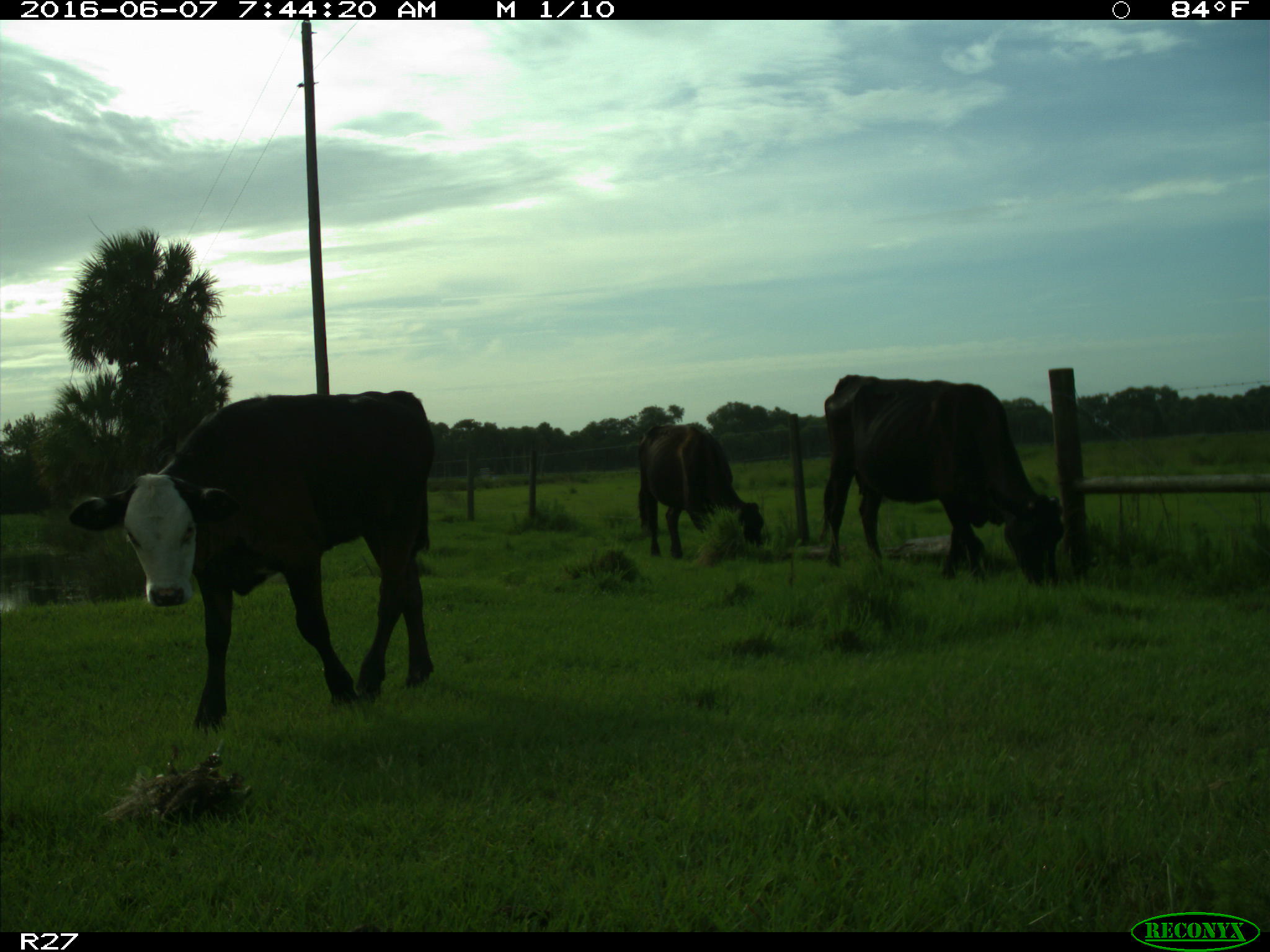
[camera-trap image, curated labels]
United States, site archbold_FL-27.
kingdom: Animalia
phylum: Chordata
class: Mammalia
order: Artiodactyla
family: Bovidae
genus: Bos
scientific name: Bos taurus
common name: domestic cow